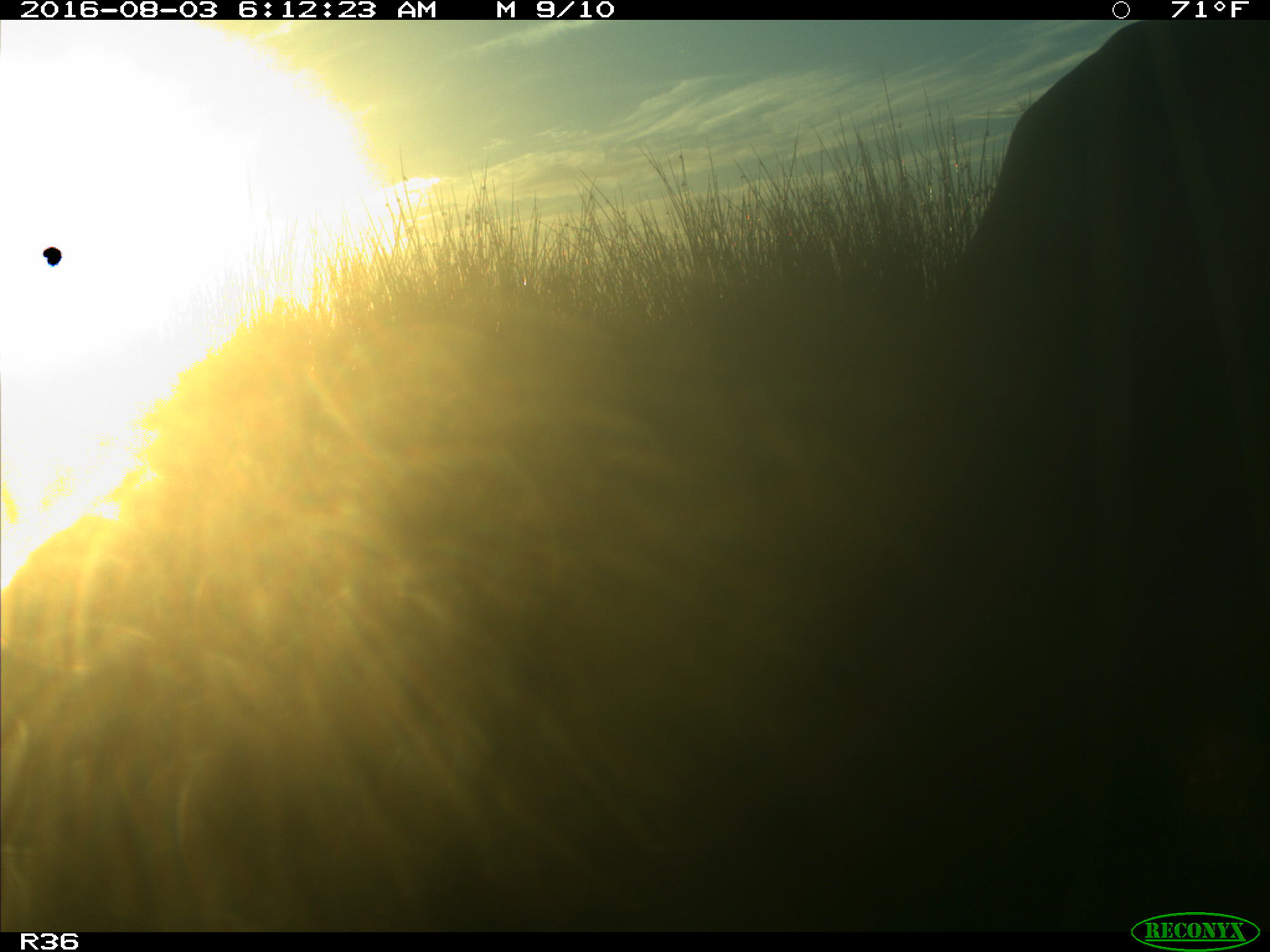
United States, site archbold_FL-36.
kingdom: Animalia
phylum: Chordata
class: Mammalia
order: Artiodactyla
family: Bovidae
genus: Bos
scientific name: Bos taurus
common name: domestic cow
Bos taurus (domestic cow).